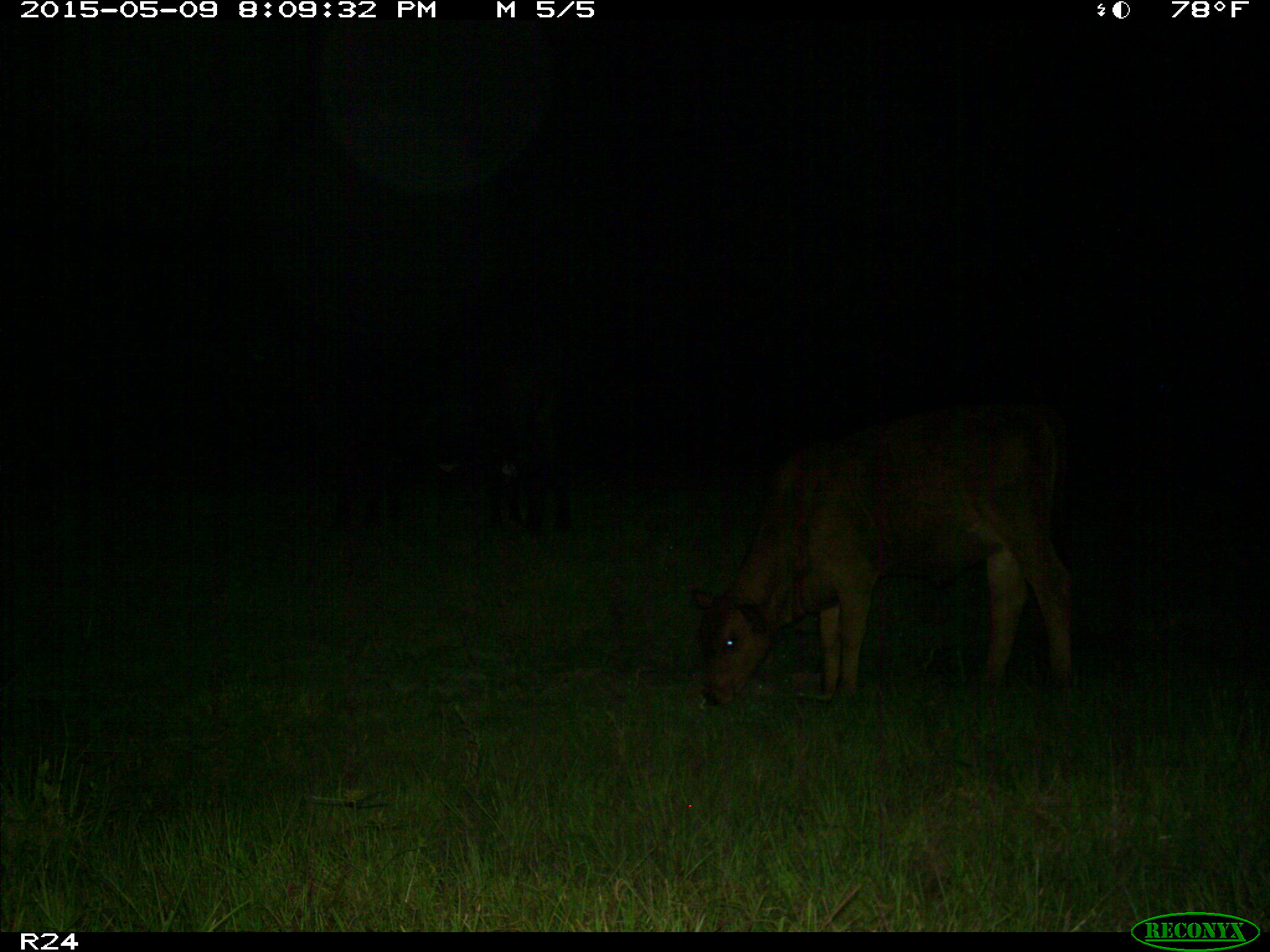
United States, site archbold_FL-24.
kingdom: Animalia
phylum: Chordata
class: Mammalia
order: Artiodactyla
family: Bovidae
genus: Bos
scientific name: Bos taurus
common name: domestic cow